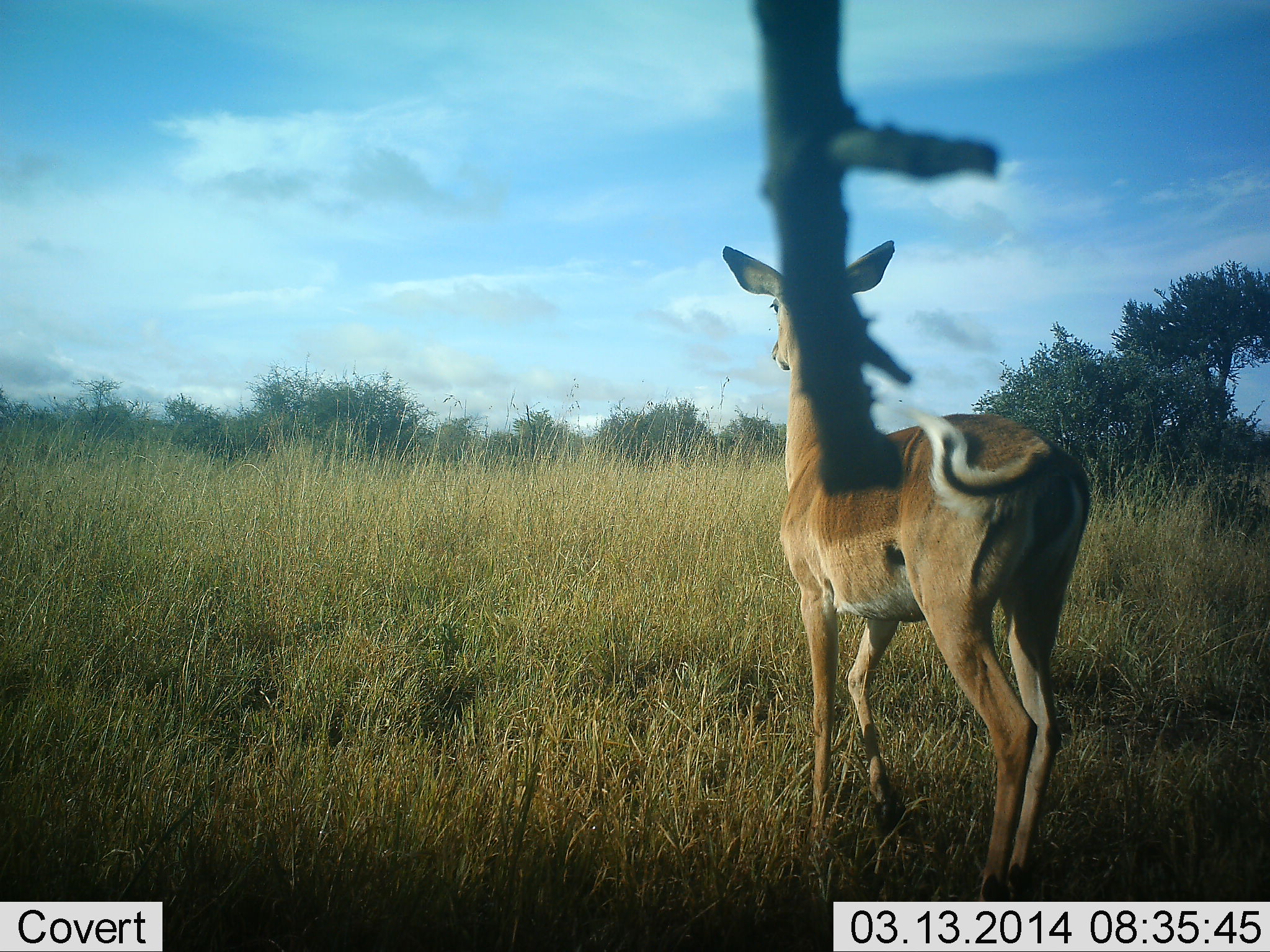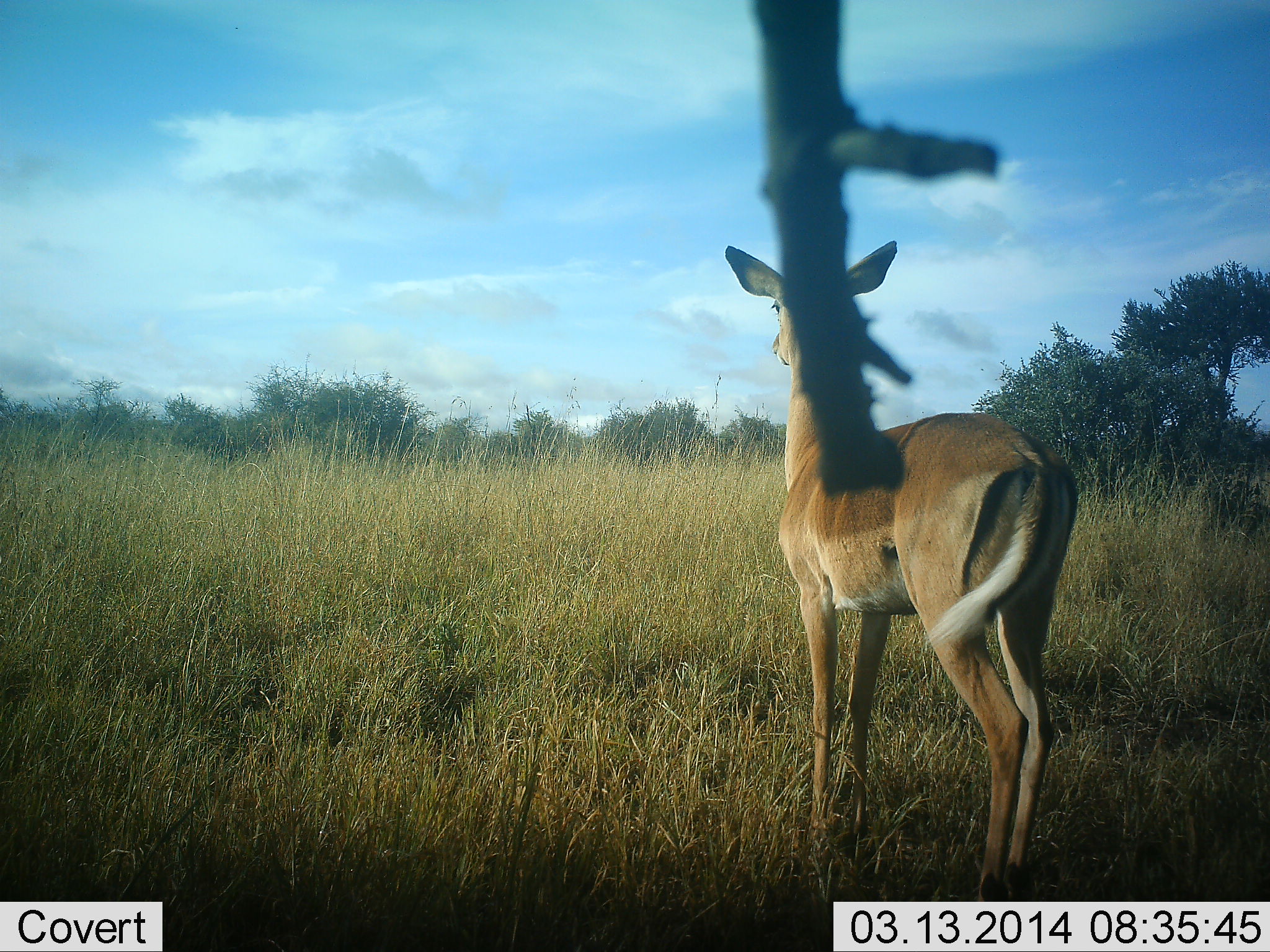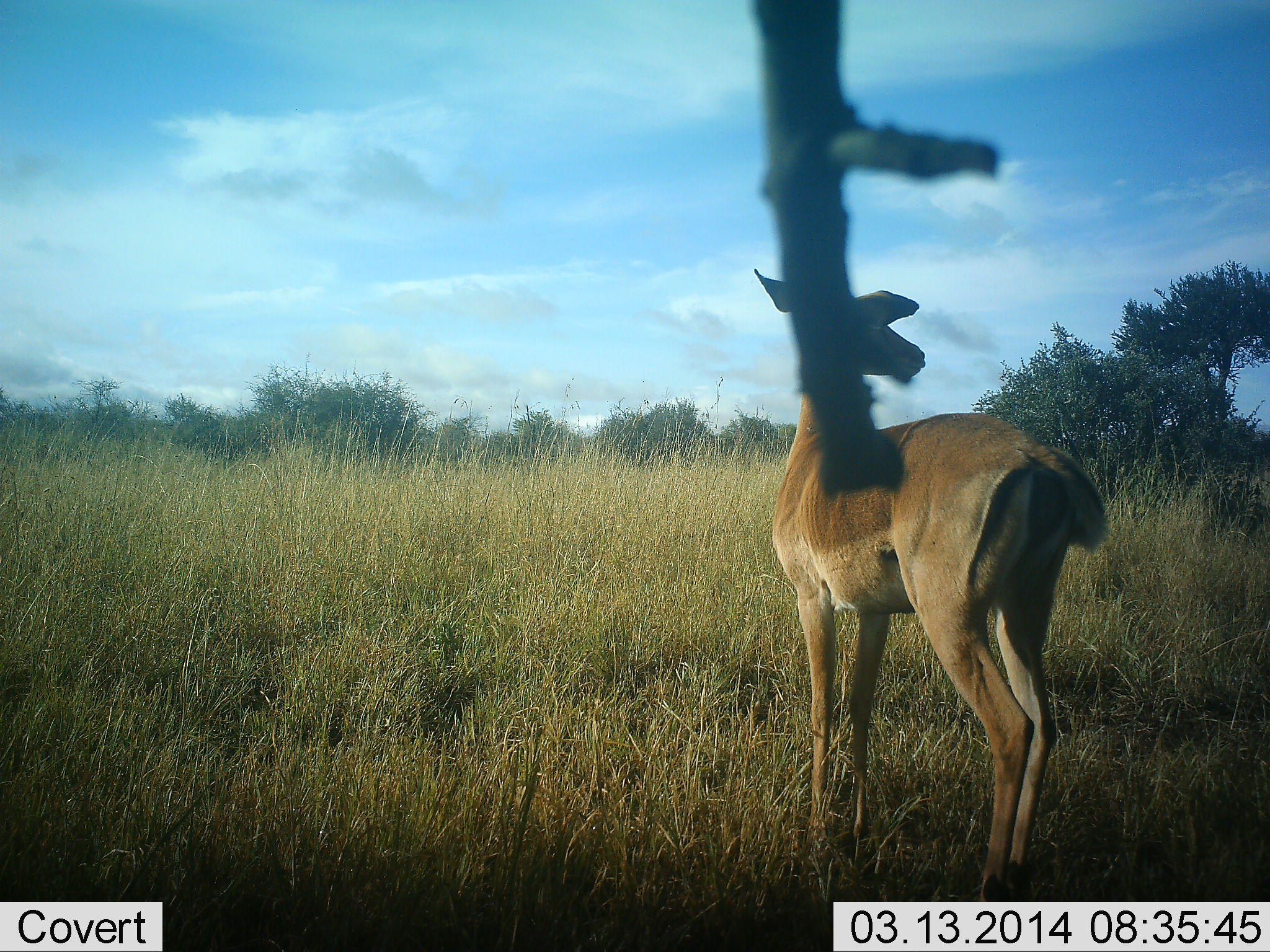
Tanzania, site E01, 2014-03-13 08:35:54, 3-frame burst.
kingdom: Animalia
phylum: Chordata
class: Mammalia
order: Artiodactyla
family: Bovidae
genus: Aepyceros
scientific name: Aepyceros melampus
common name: impala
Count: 1.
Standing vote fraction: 100%.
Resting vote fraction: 0%.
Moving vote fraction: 0%.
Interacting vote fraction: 0%.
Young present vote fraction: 0%.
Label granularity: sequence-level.